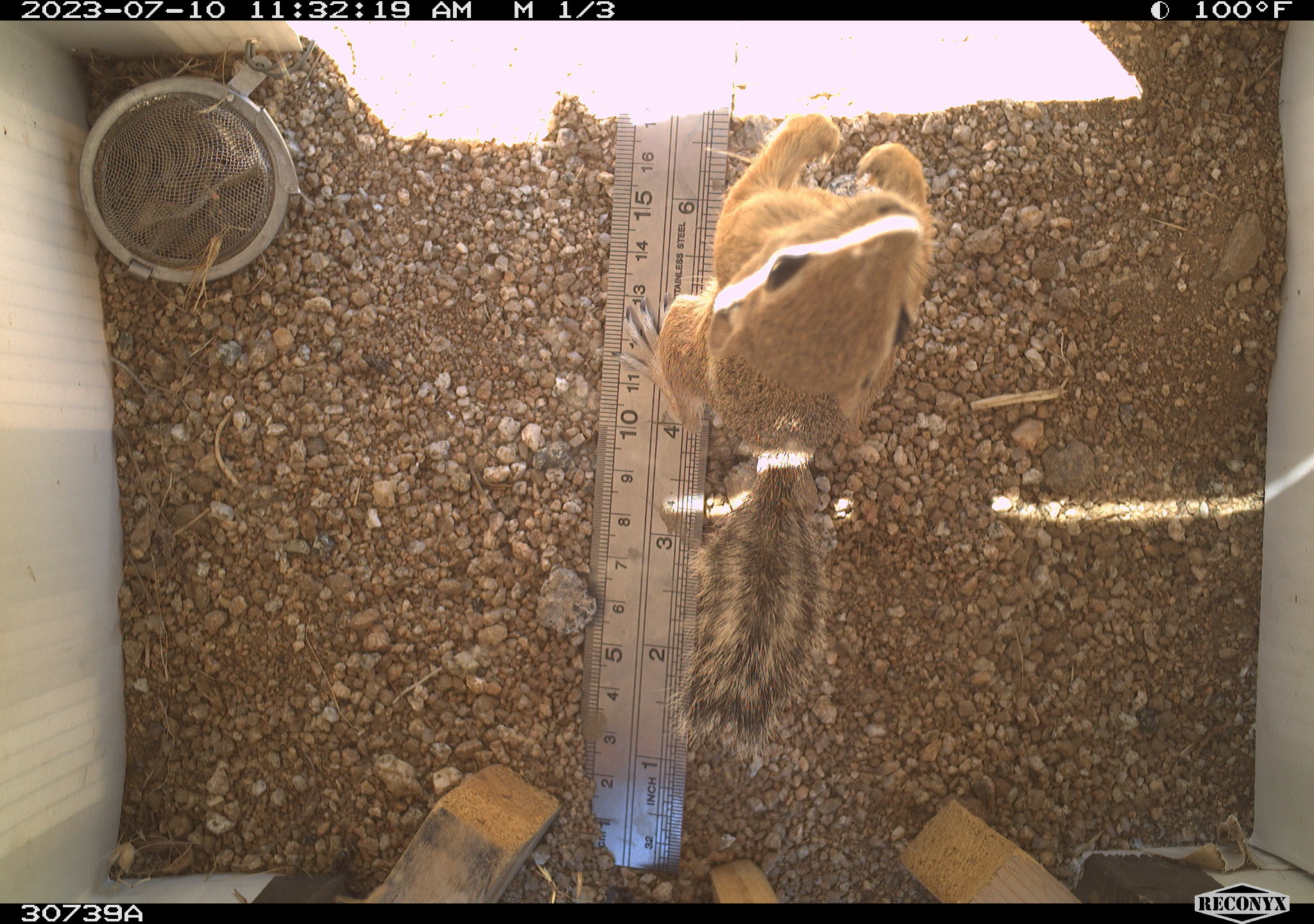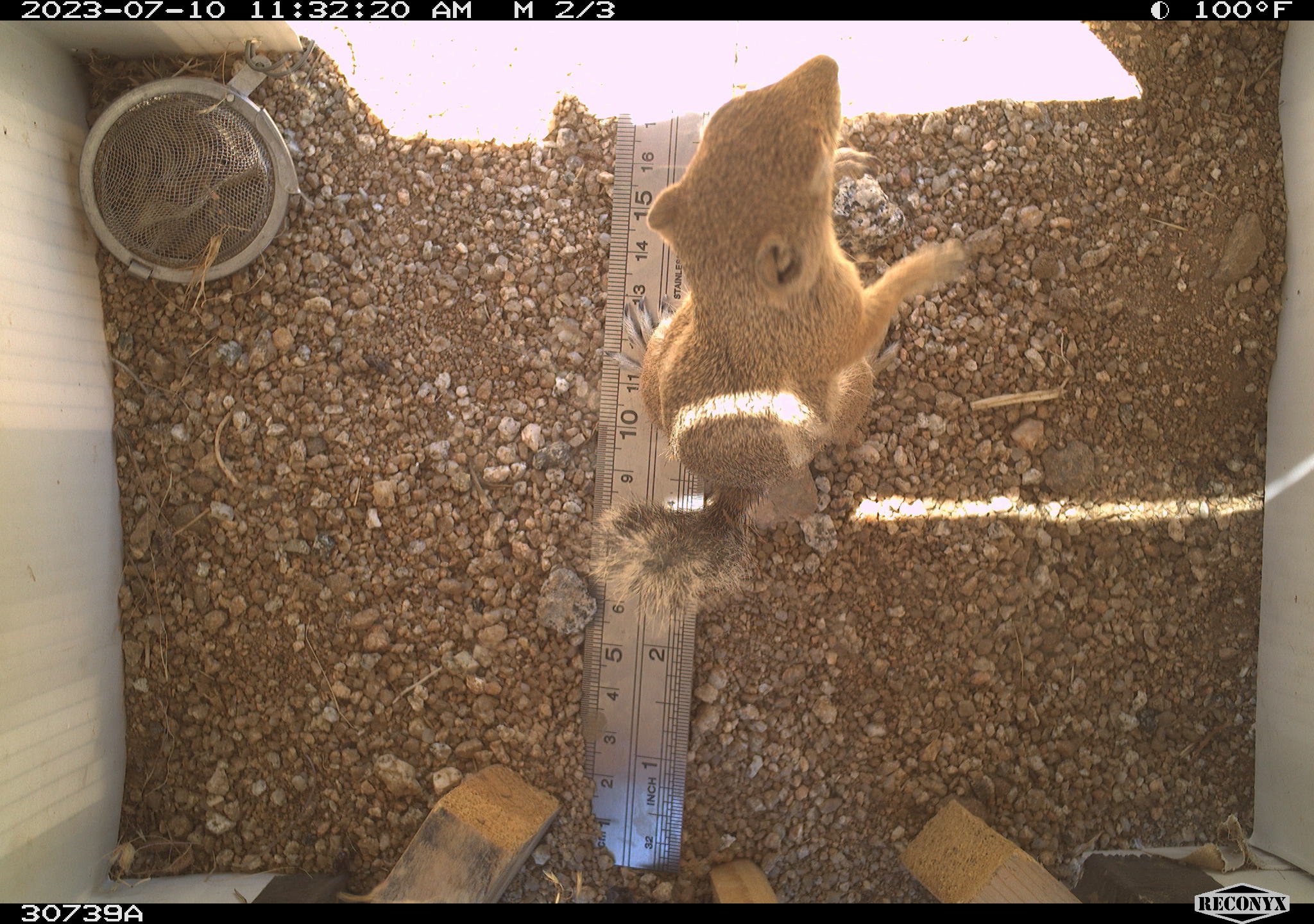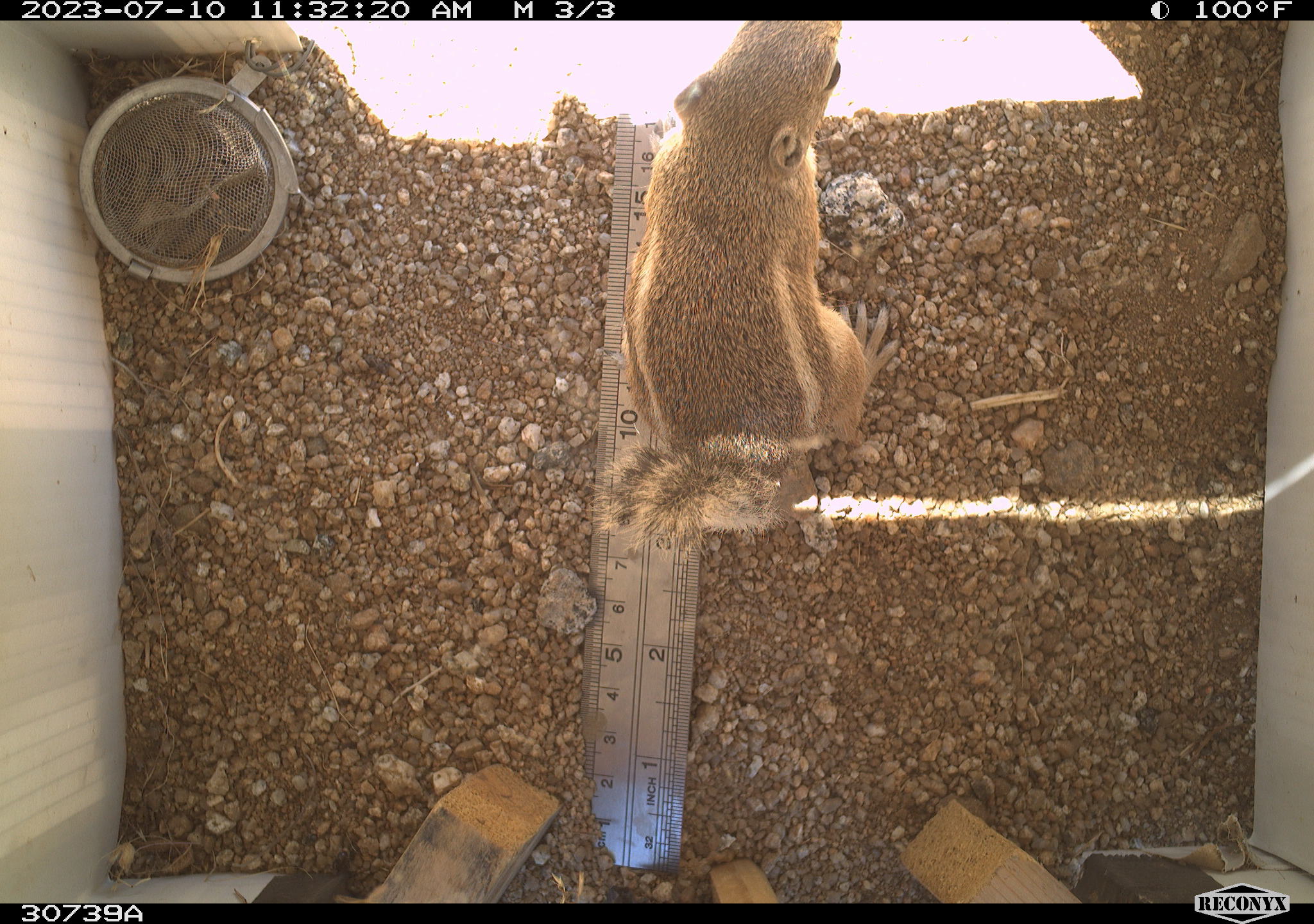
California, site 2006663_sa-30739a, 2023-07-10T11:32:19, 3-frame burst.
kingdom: Animalia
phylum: Chordata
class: Mammalia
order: Rodentia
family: Sciuridae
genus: Ammospermophilus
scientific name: Ammospermophilus leucurus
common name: white-tailed antelope squirrel